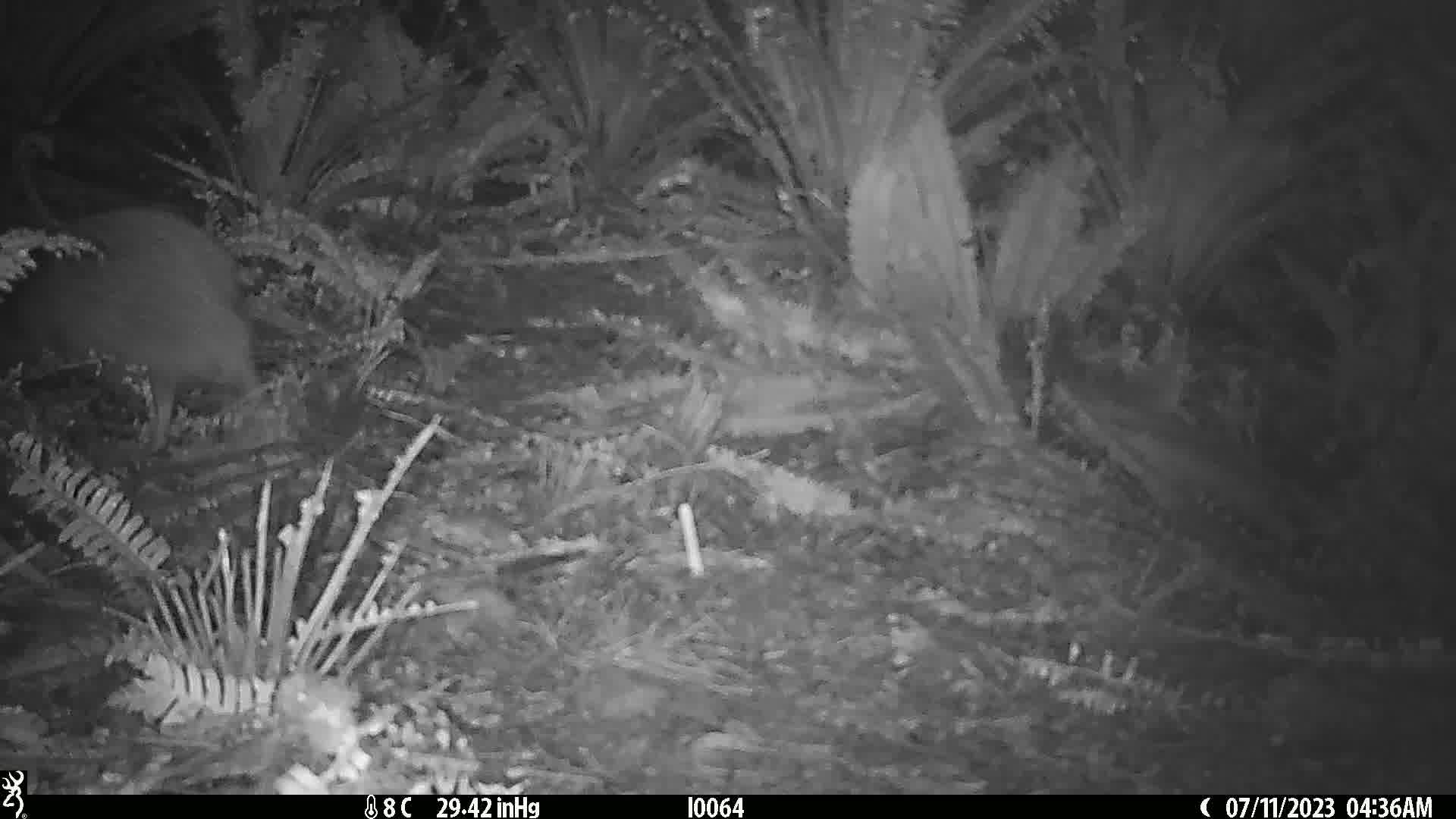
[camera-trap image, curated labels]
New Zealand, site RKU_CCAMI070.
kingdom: Animalia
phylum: Chordata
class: Aves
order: Apterygiformes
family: Apterygidae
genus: Apteryx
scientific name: Apteryx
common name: kiwi